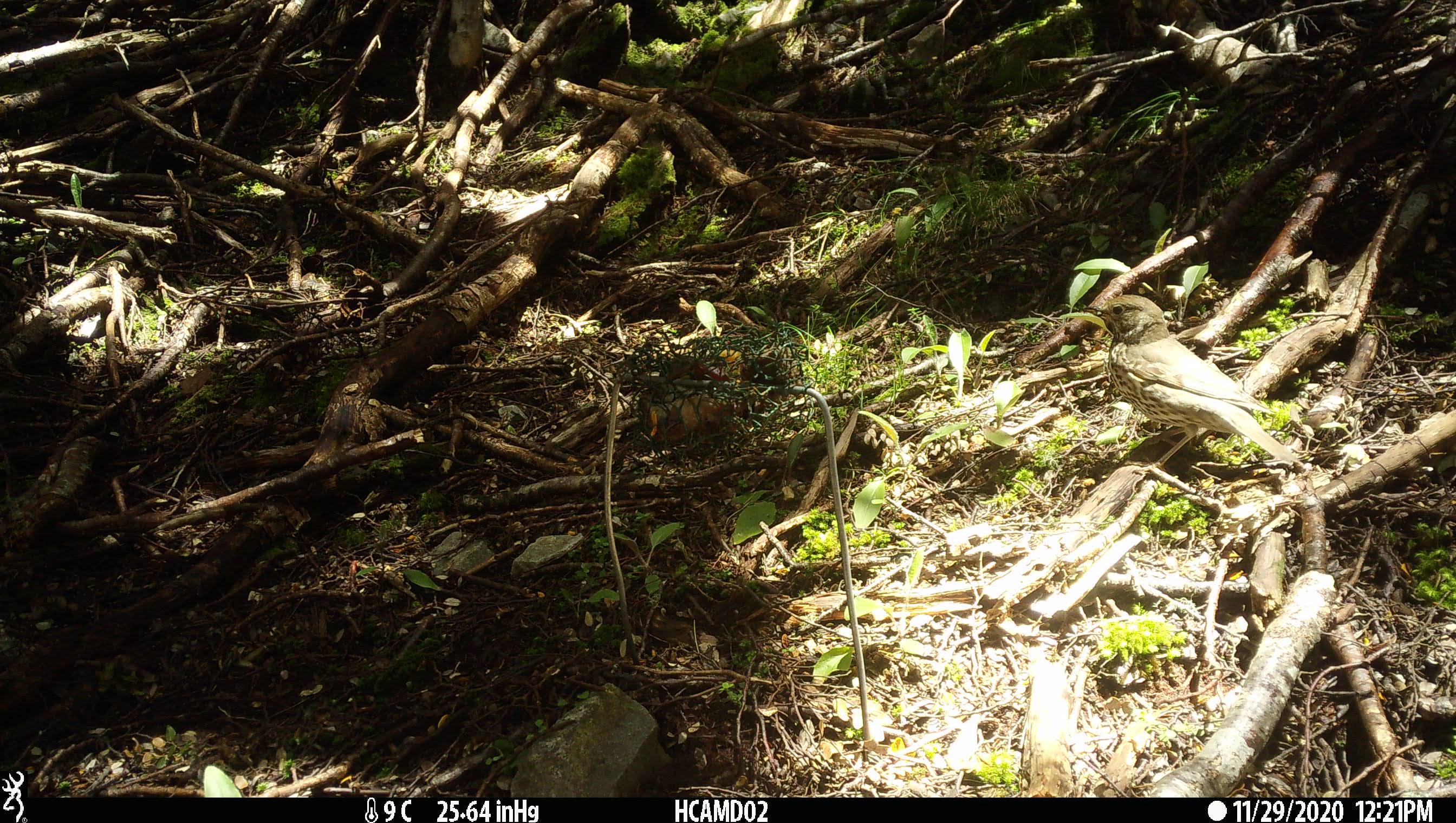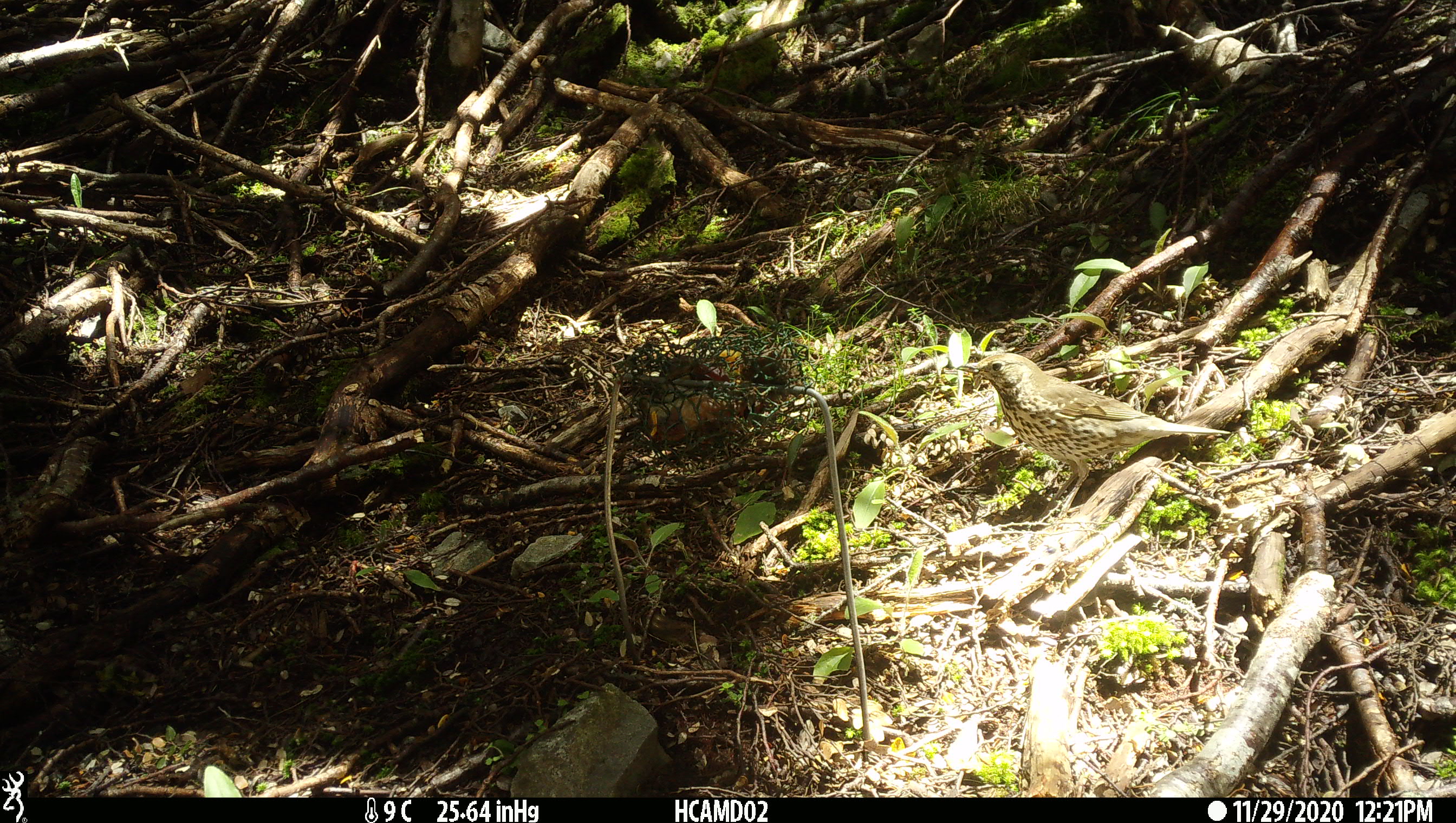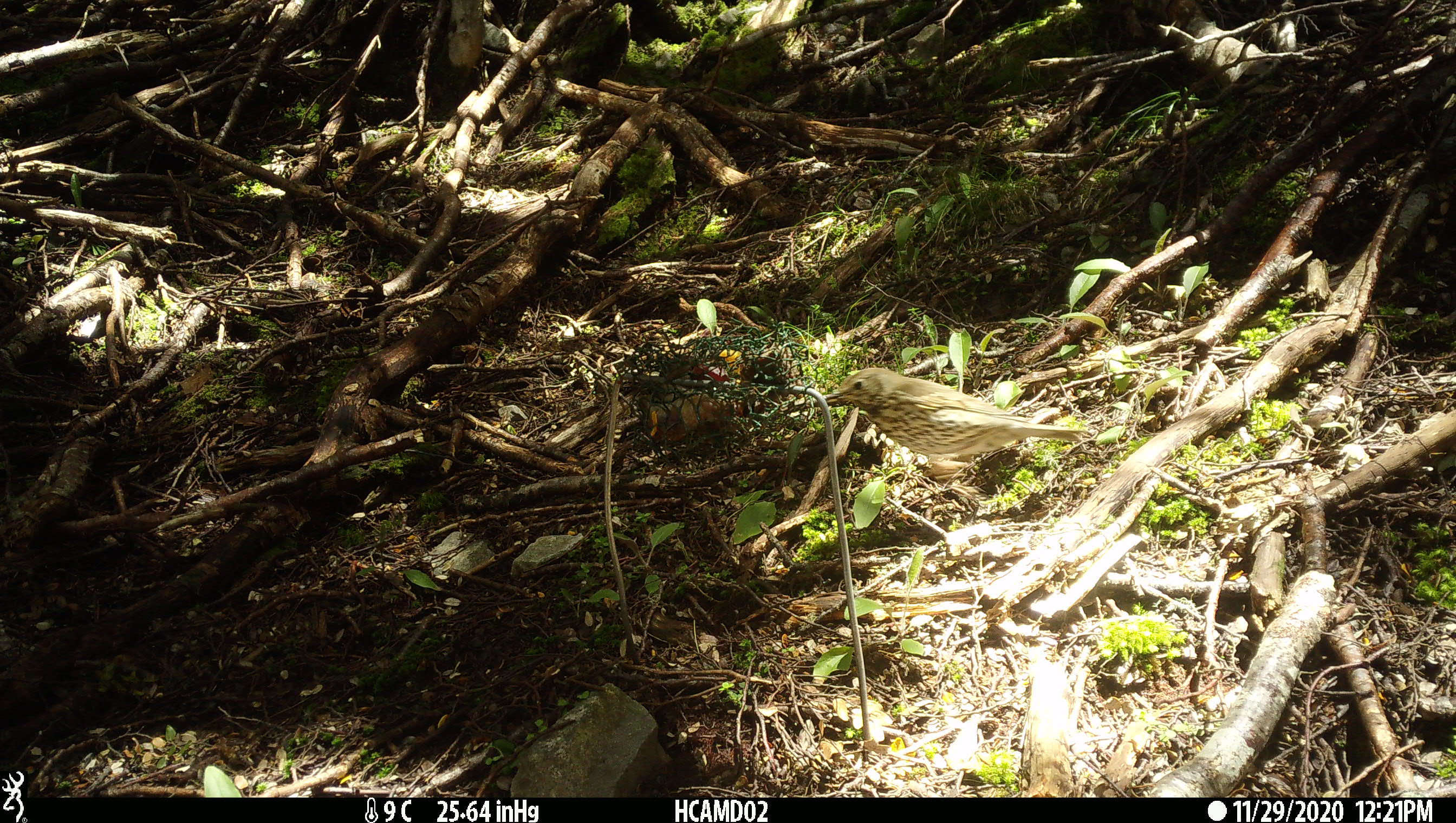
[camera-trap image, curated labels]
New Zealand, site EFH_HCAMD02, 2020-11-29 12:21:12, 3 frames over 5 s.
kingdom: Animalia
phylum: Chordata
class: Aves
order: Passeriformes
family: Turdidae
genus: Turdus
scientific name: Turdus philomelos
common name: song thrush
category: thrush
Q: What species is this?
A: Thrush (song thrush) (Turdus philomelos).